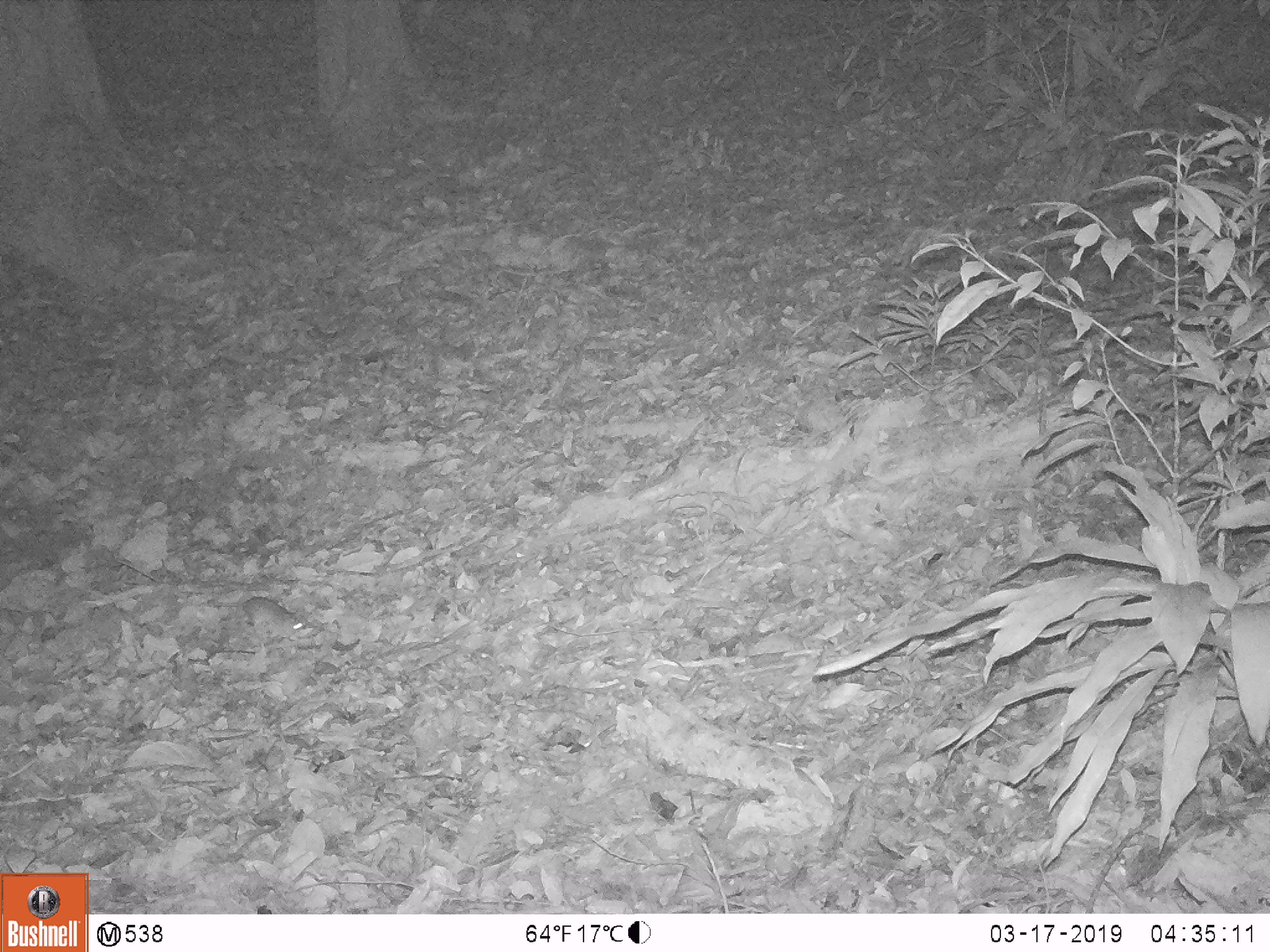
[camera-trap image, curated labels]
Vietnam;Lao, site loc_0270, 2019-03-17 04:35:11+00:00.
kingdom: Animalia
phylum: Chordata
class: Mammalia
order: Rodentia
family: Muridae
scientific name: Muridae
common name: old-world mice and rats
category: unidentified murid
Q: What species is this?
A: Unidentified murid (old-world mice and rats) (Muridae).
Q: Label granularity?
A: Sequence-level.